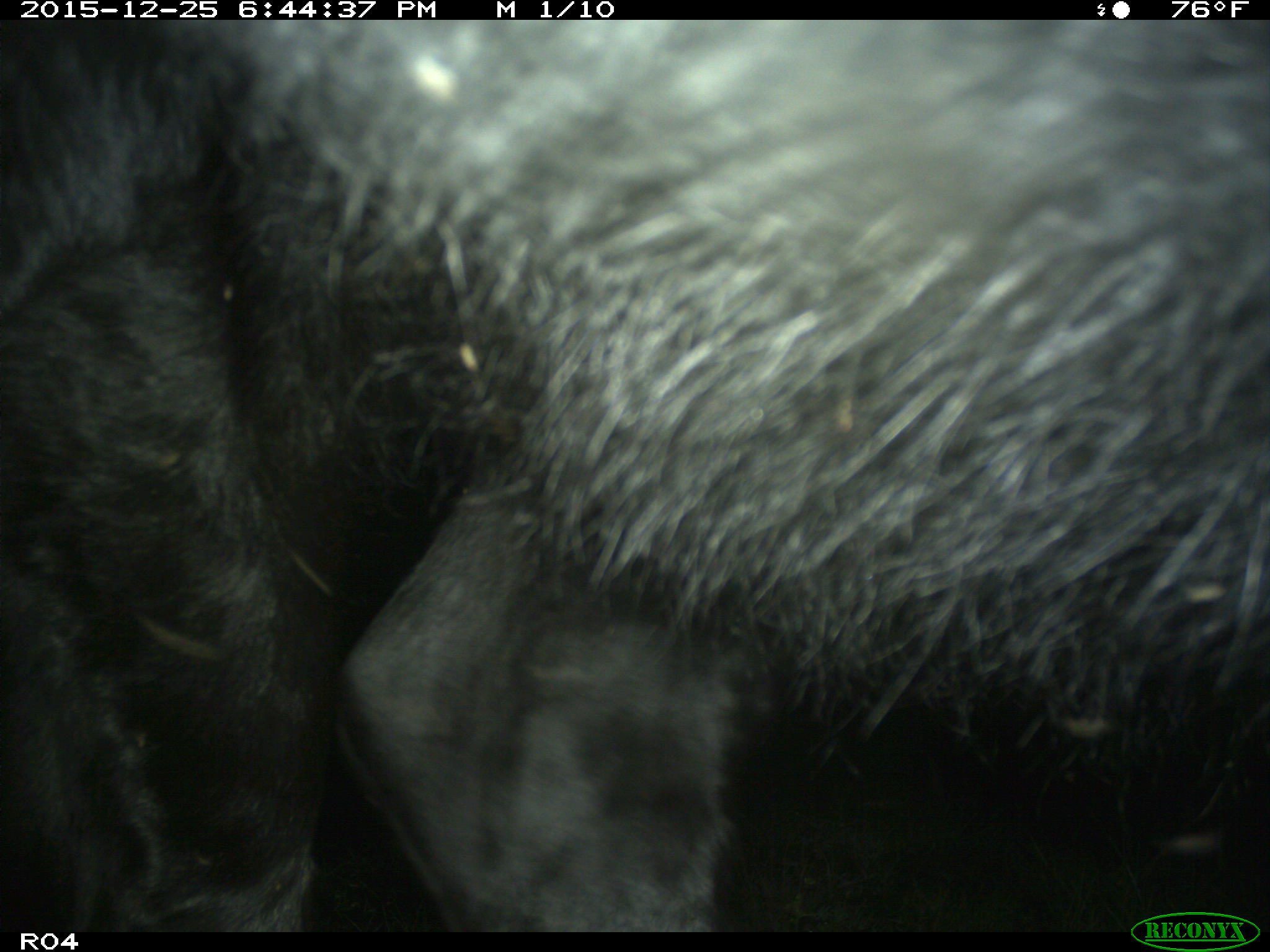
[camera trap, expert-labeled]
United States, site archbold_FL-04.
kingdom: Animalia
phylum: Chordata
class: Mammalia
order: Artiodactyla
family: Bovidae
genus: Bos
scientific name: Bos taurus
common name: domestic cow